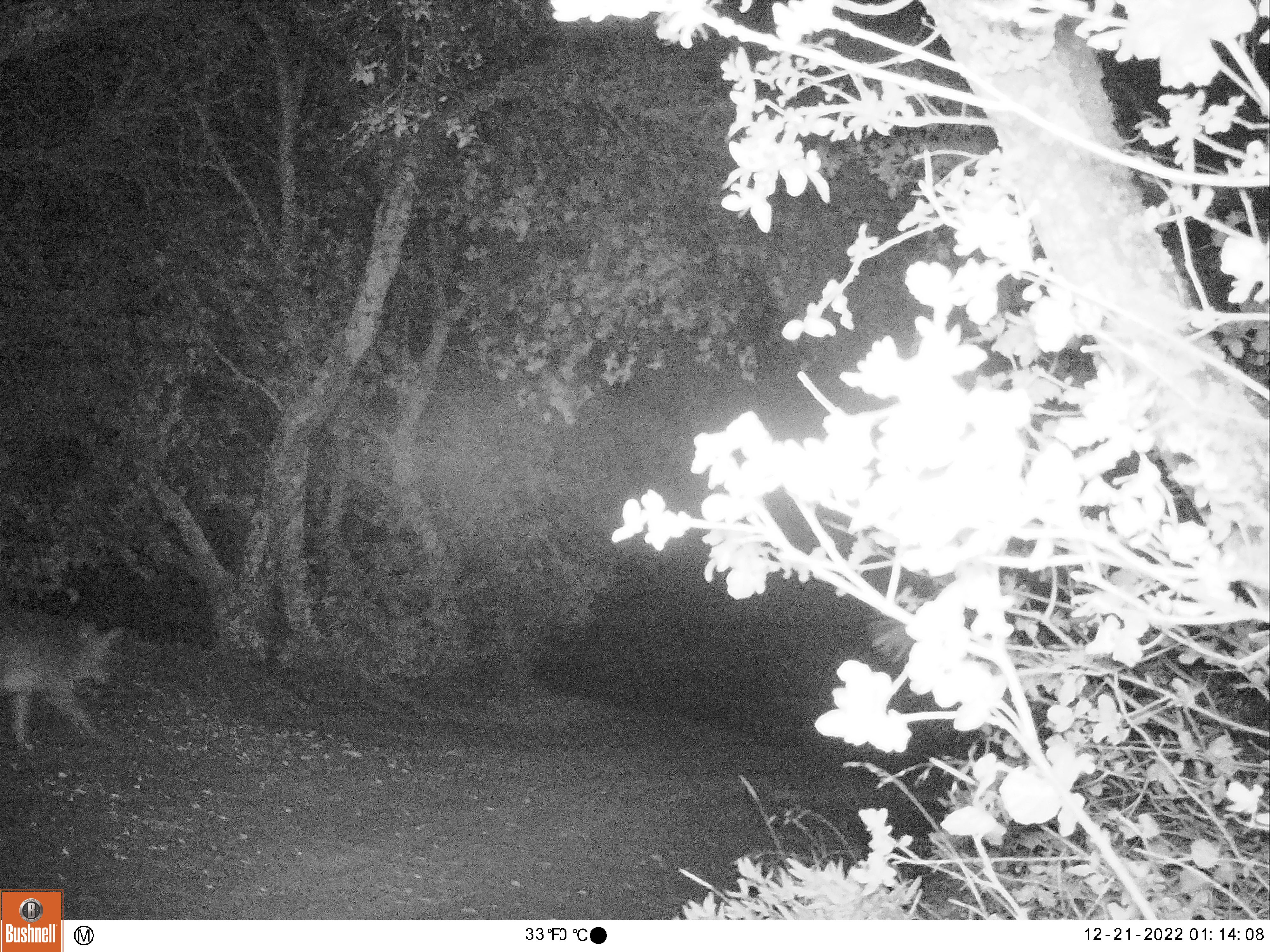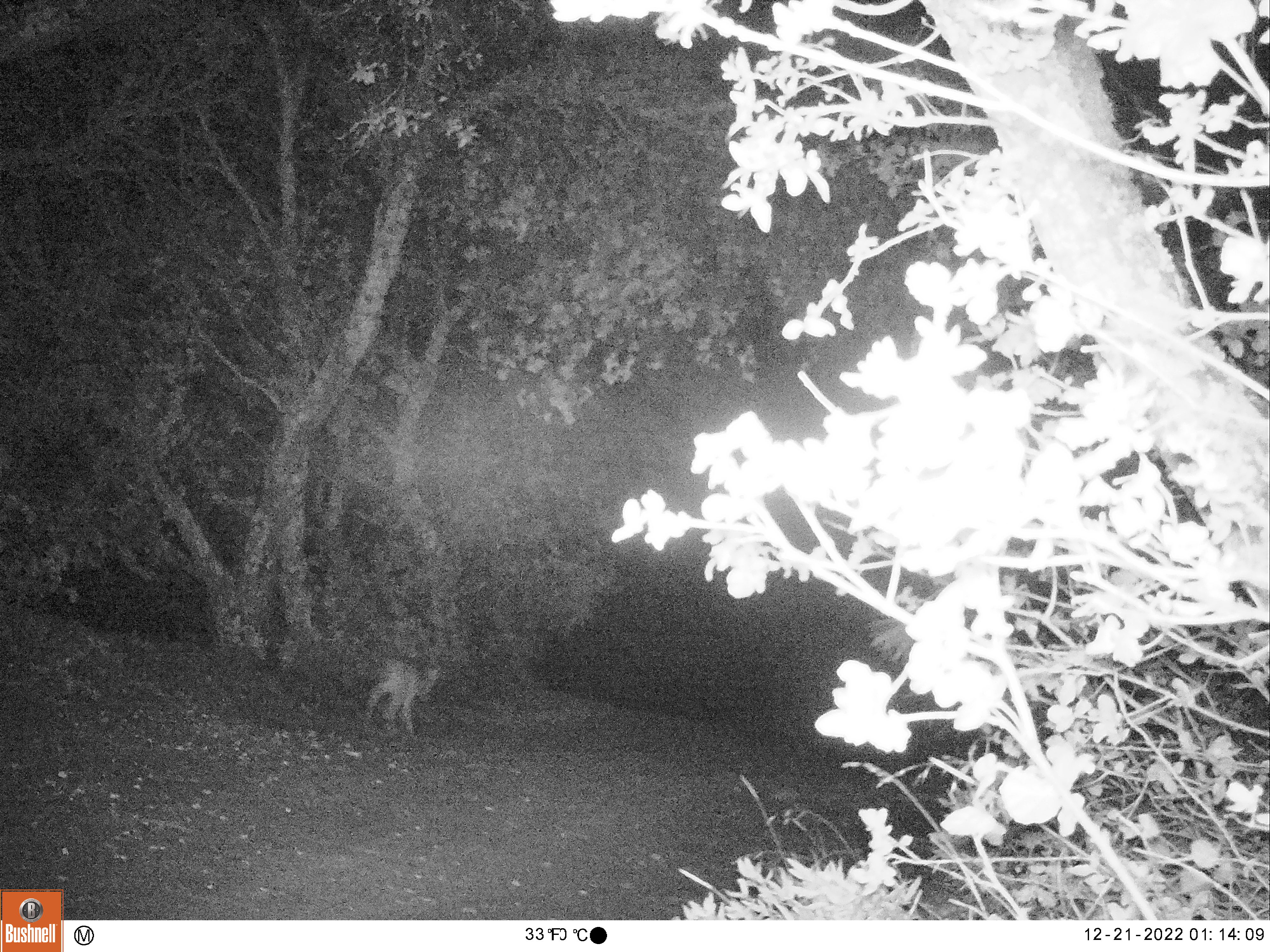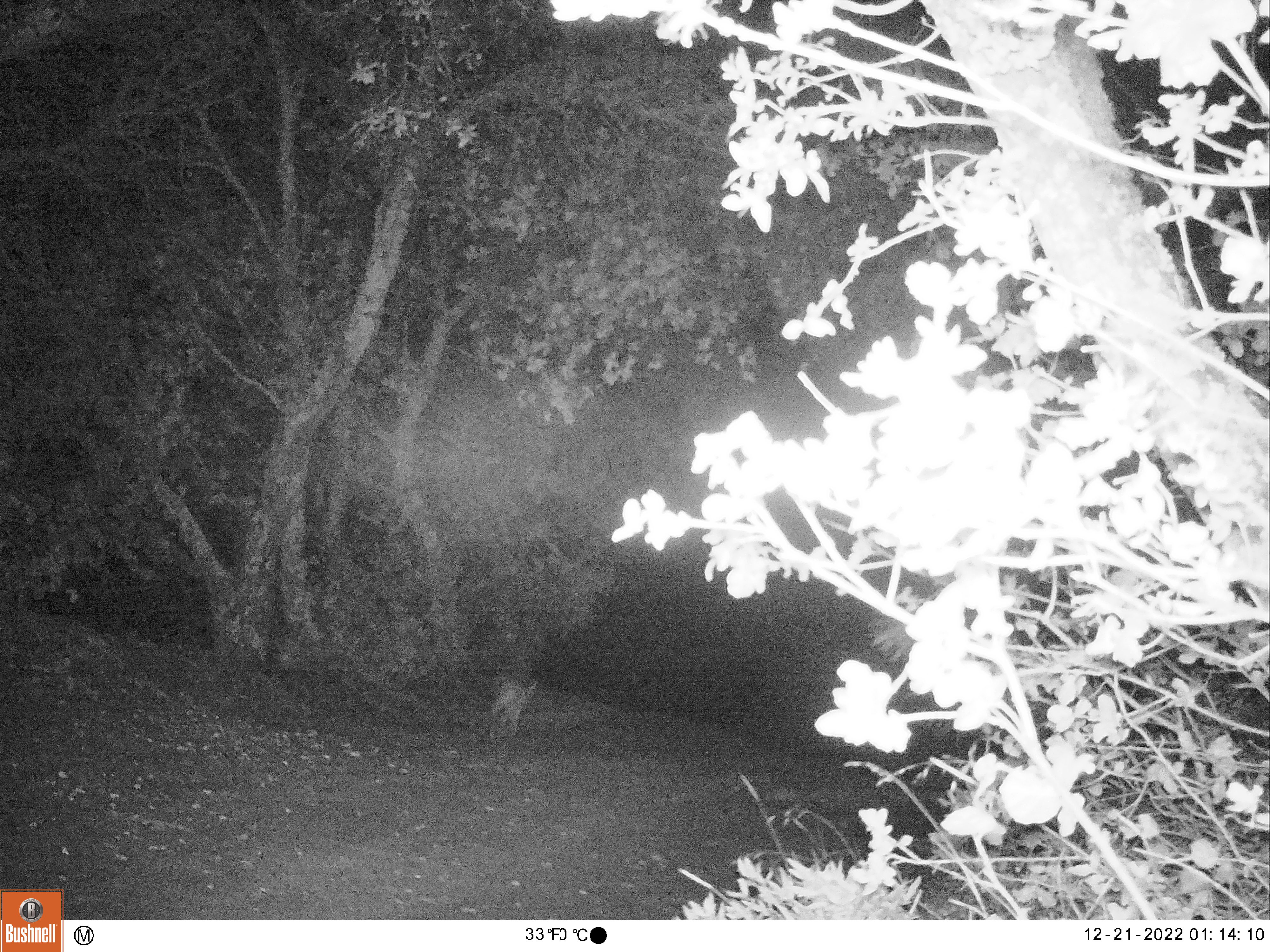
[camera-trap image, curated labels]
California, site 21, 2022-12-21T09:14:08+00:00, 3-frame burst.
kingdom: Animalia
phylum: Chordata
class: Mammalia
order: Carnivora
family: Canidae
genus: Canis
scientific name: Canis latrans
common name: coyote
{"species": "coyote (Canis latrans)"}